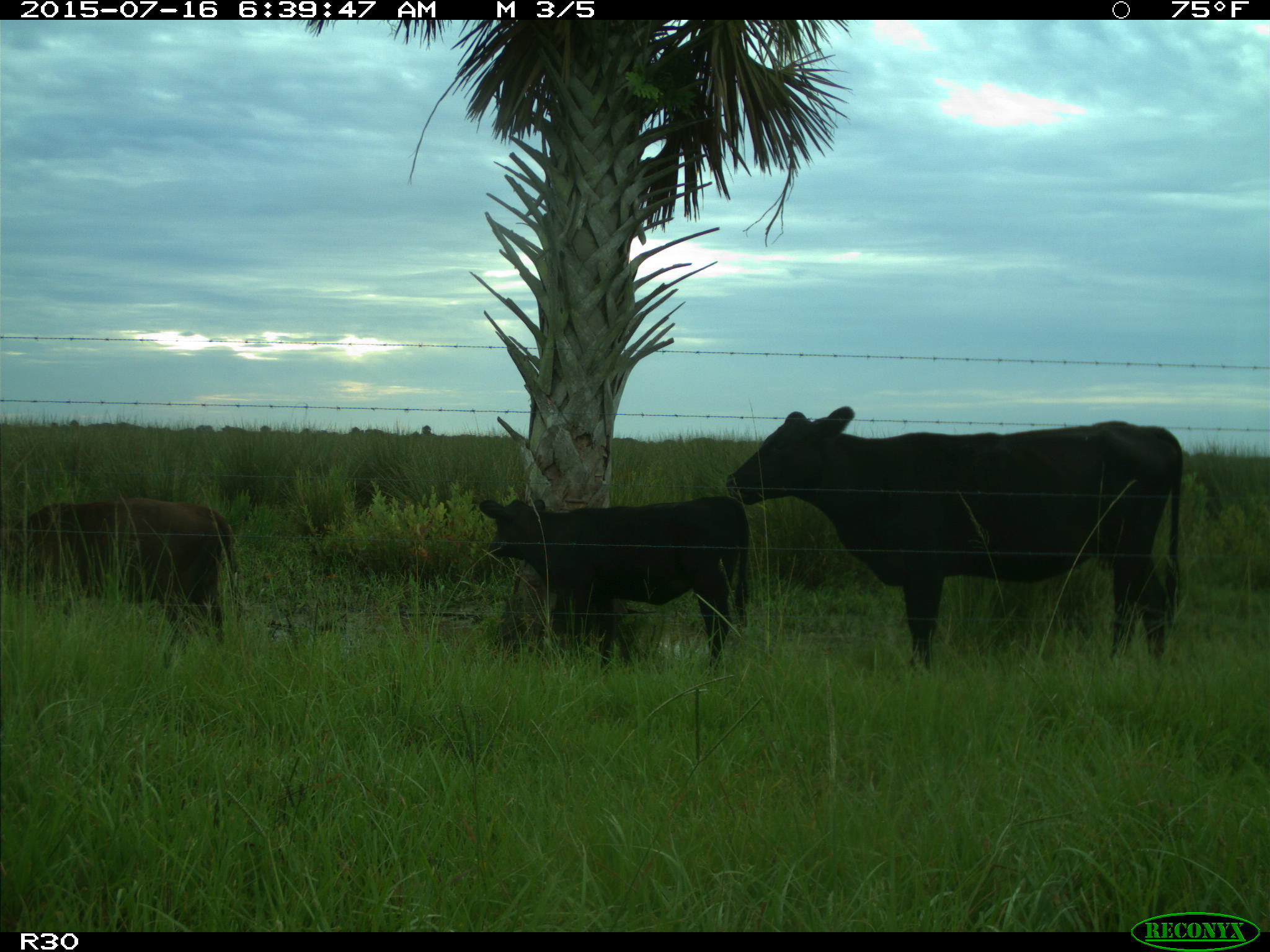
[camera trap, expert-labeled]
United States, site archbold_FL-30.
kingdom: Animalia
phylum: Chordata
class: Mammalia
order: Artiodactyla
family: Bovidae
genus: Bos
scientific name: Bos taurus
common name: domestic cow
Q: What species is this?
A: Bos taurus (domestic cow).